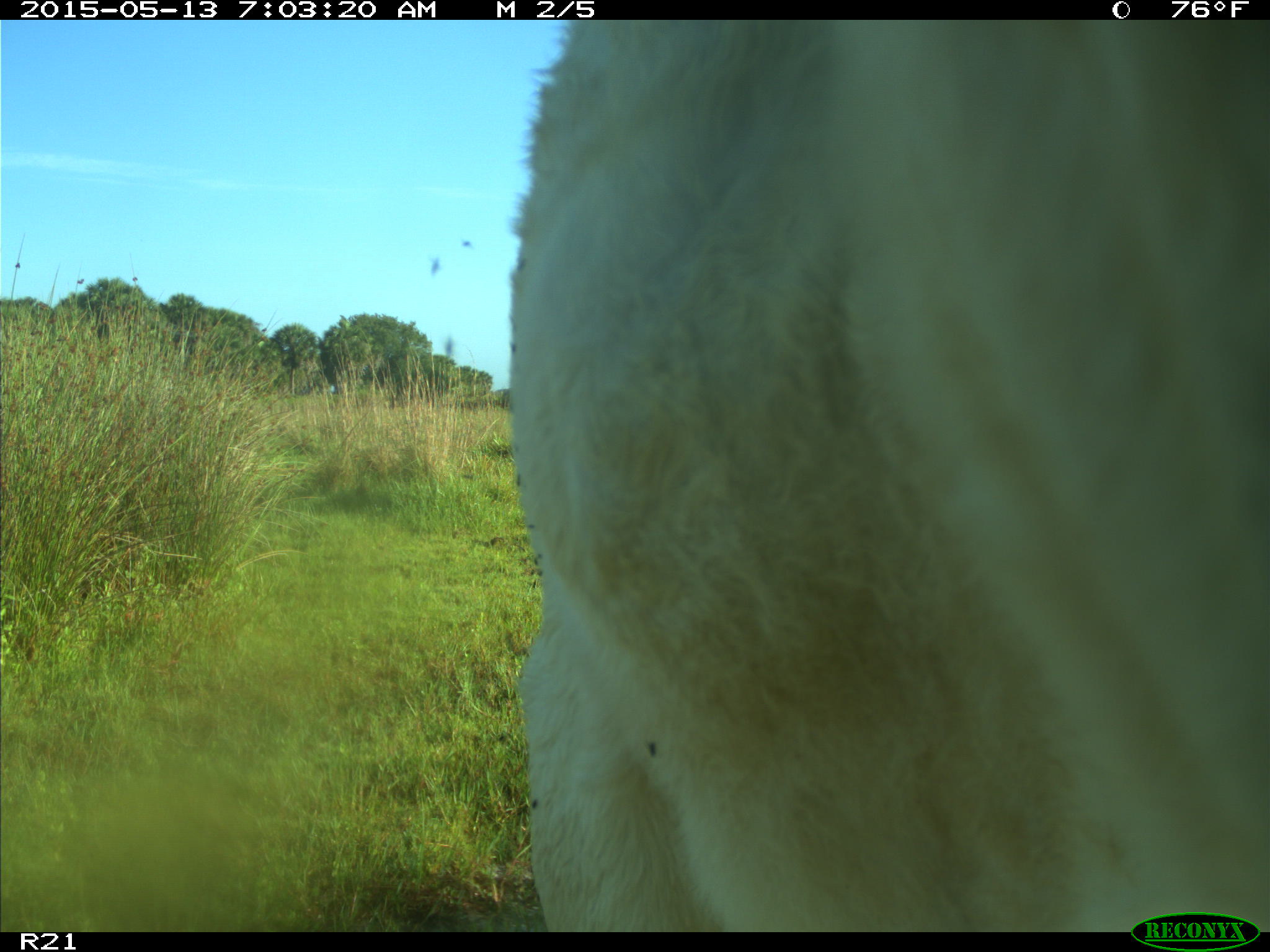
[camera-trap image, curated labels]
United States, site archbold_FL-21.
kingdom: Animalia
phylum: Chordata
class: Mammalia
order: Artiodactyla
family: Bovidae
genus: Bos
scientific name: Bos taurus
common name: domestic cow